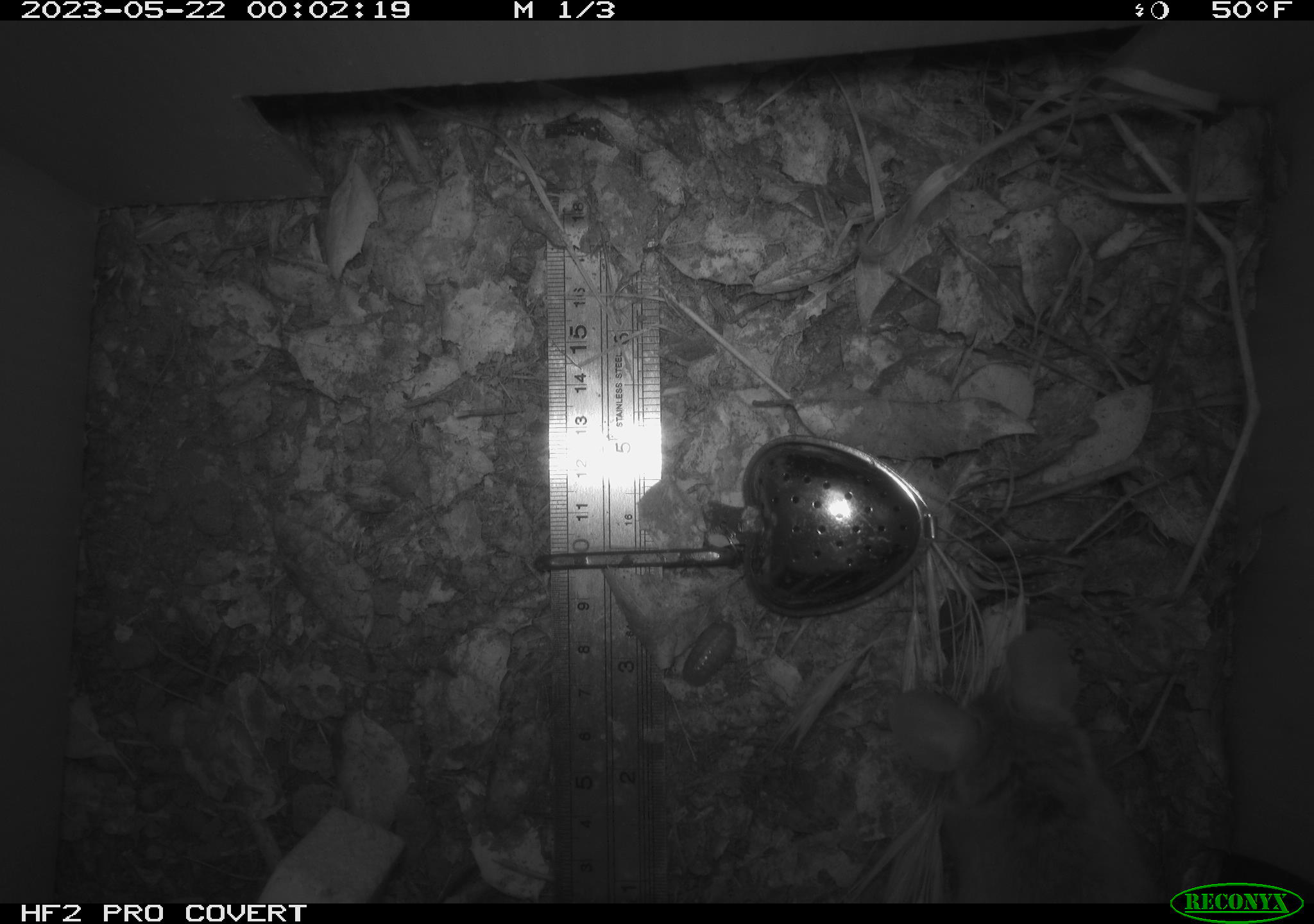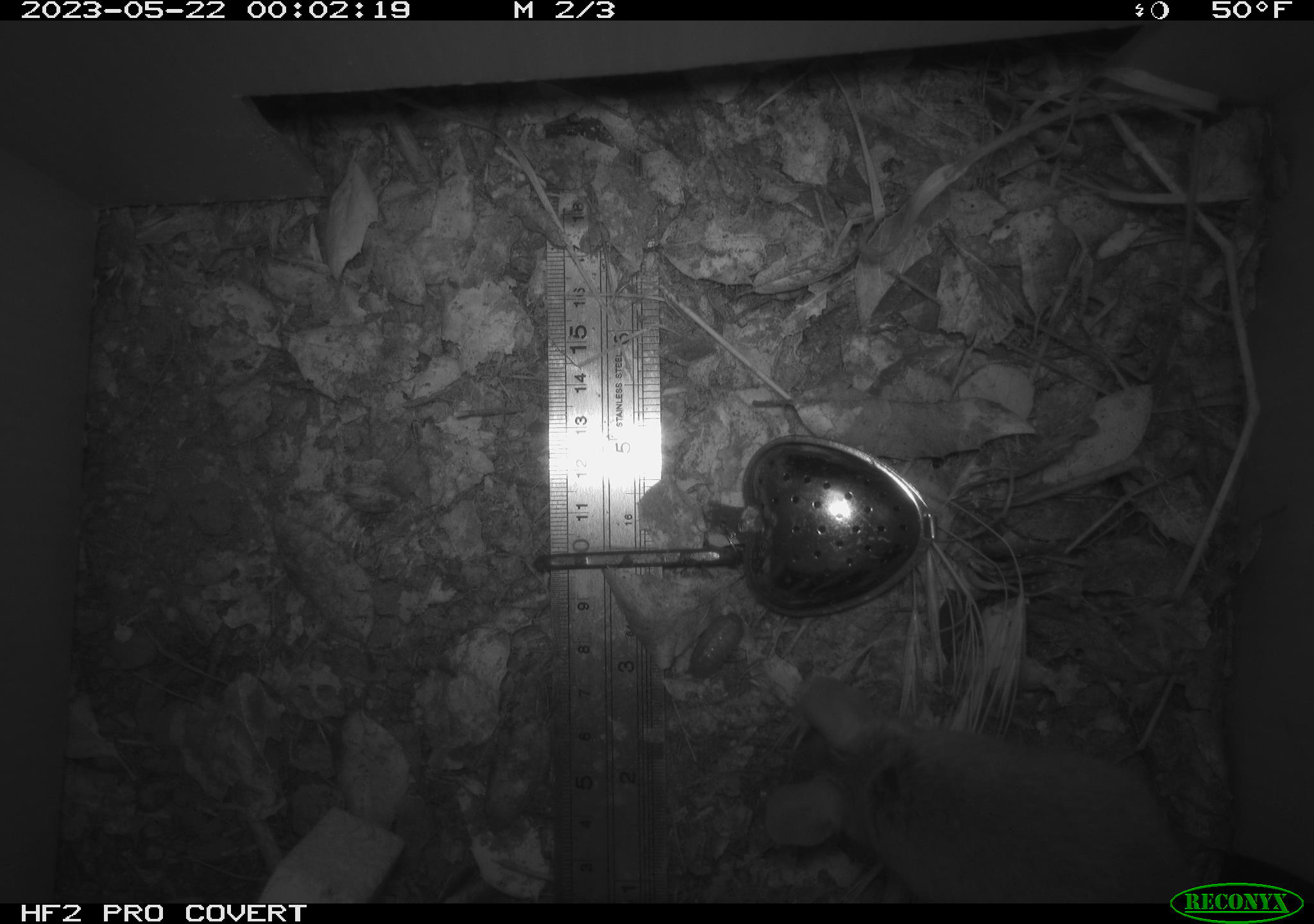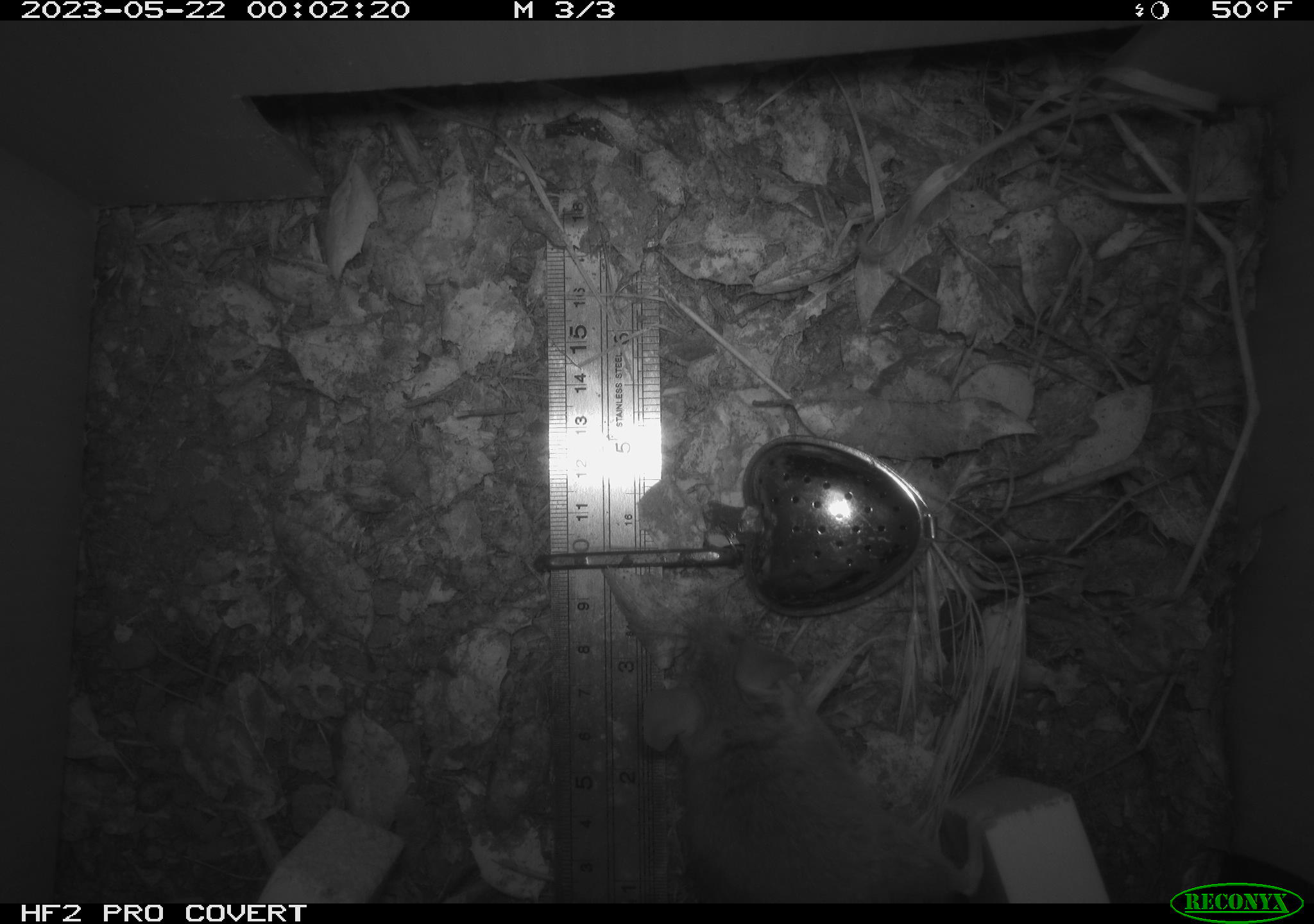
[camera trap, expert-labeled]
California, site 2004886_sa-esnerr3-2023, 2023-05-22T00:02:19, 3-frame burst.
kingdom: Animalia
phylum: Chordata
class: Mammalia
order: Rodentia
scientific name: Rodentia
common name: mouse species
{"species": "mouse species (Rodentia)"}